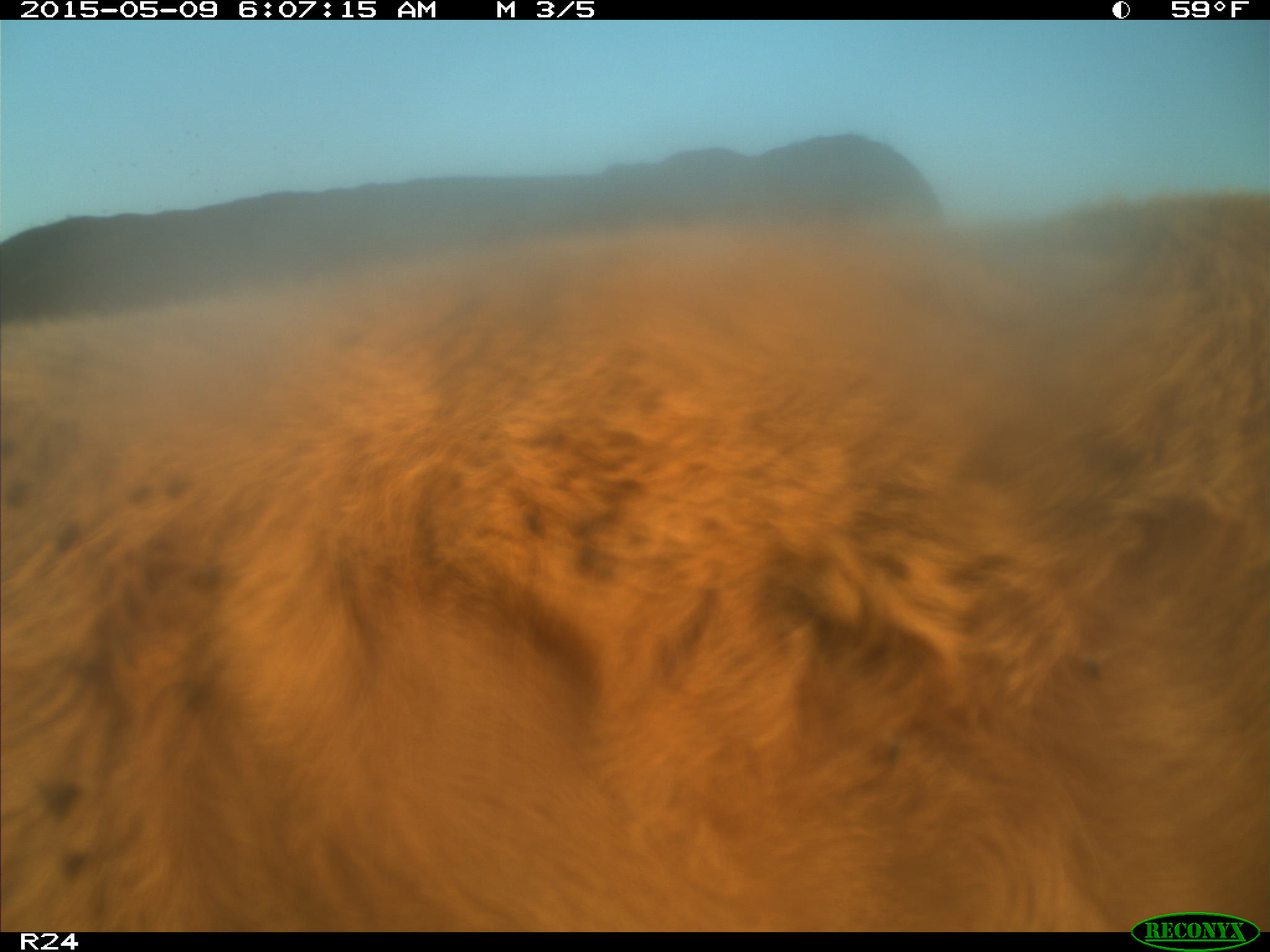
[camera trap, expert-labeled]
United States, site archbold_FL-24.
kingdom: Animalia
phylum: Chordata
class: Mammalia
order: Artiodactyla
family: Bovidae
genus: Bos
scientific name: Bos taurus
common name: domestic cow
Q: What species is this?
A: Bos taurus (domestic cow).